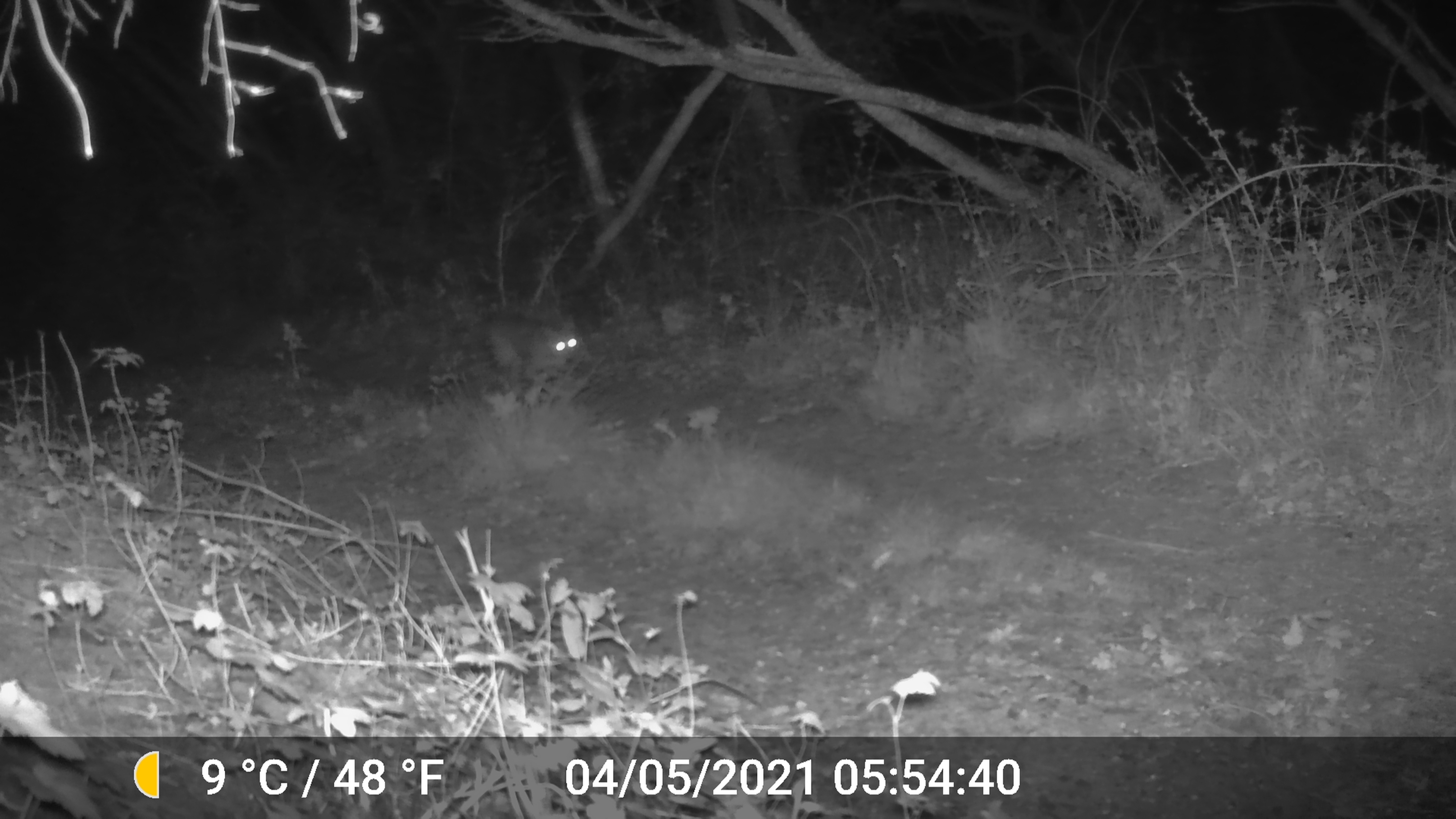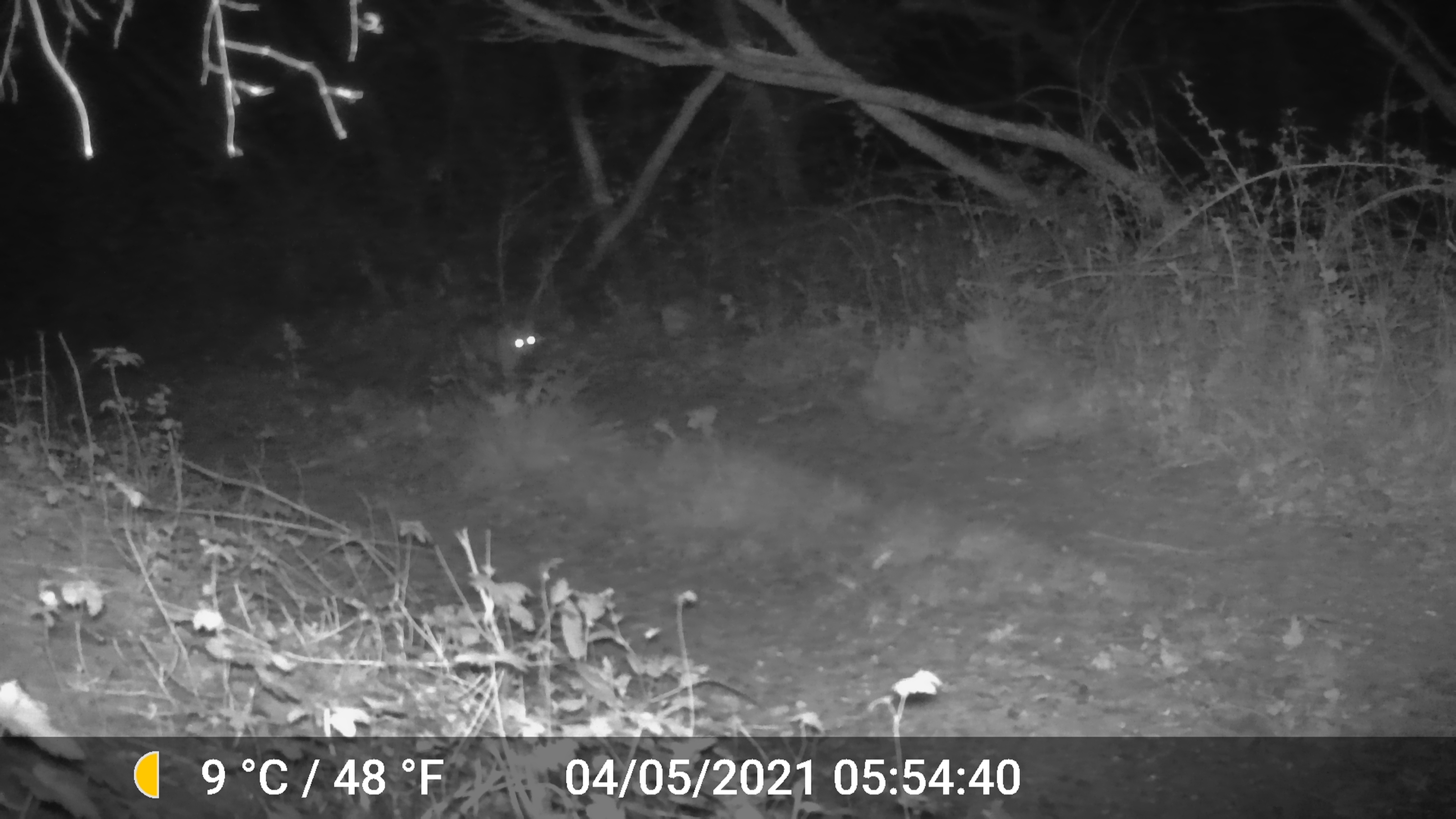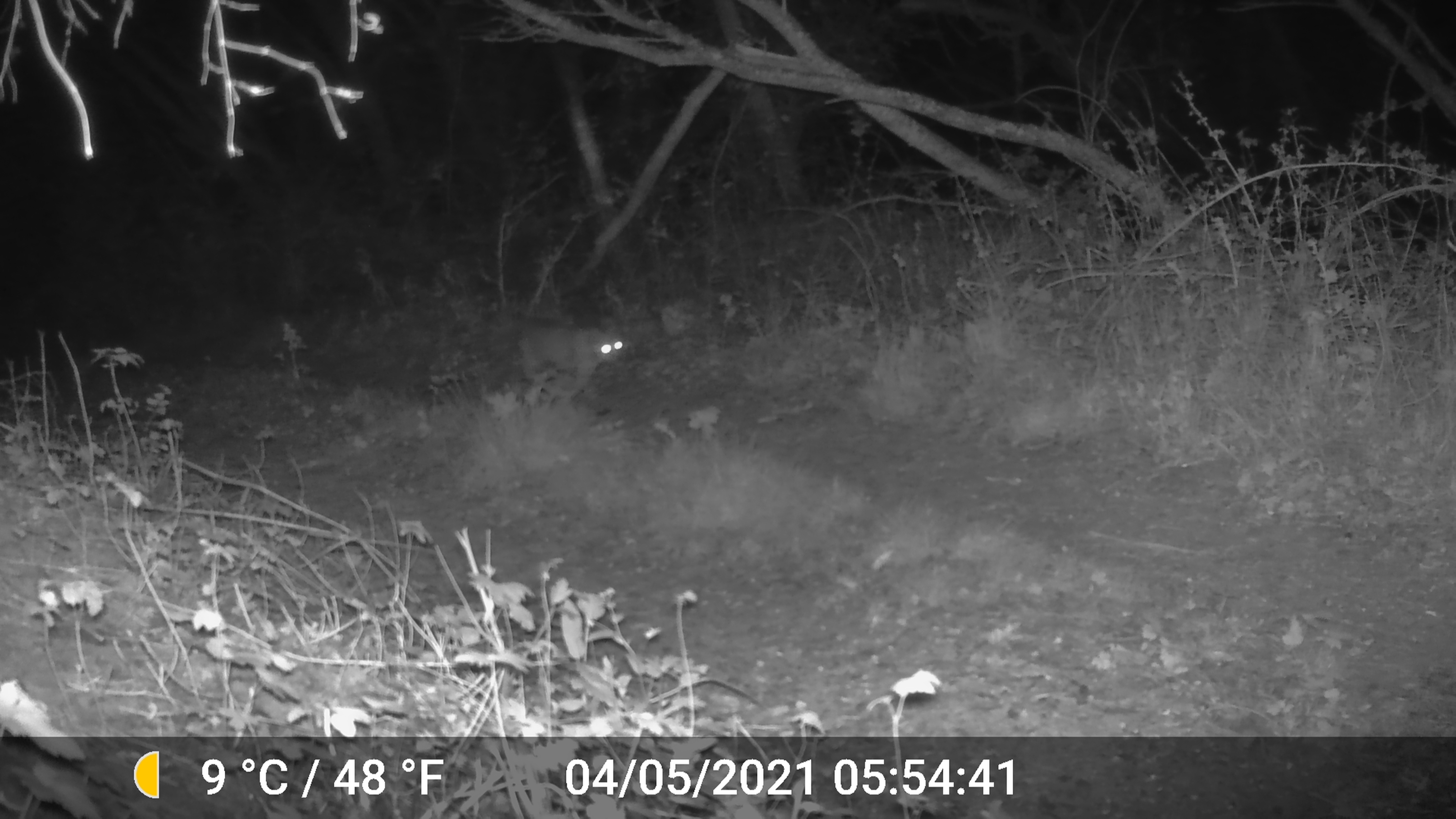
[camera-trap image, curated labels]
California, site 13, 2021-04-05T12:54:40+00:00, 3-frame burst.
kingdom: Animalia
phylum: Chordata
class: Mammalia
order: Carnivora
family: Felidae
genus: Lynx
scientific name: Lynx rufus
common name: bobcat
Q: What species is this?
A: Bobcat (Lynx rufus).